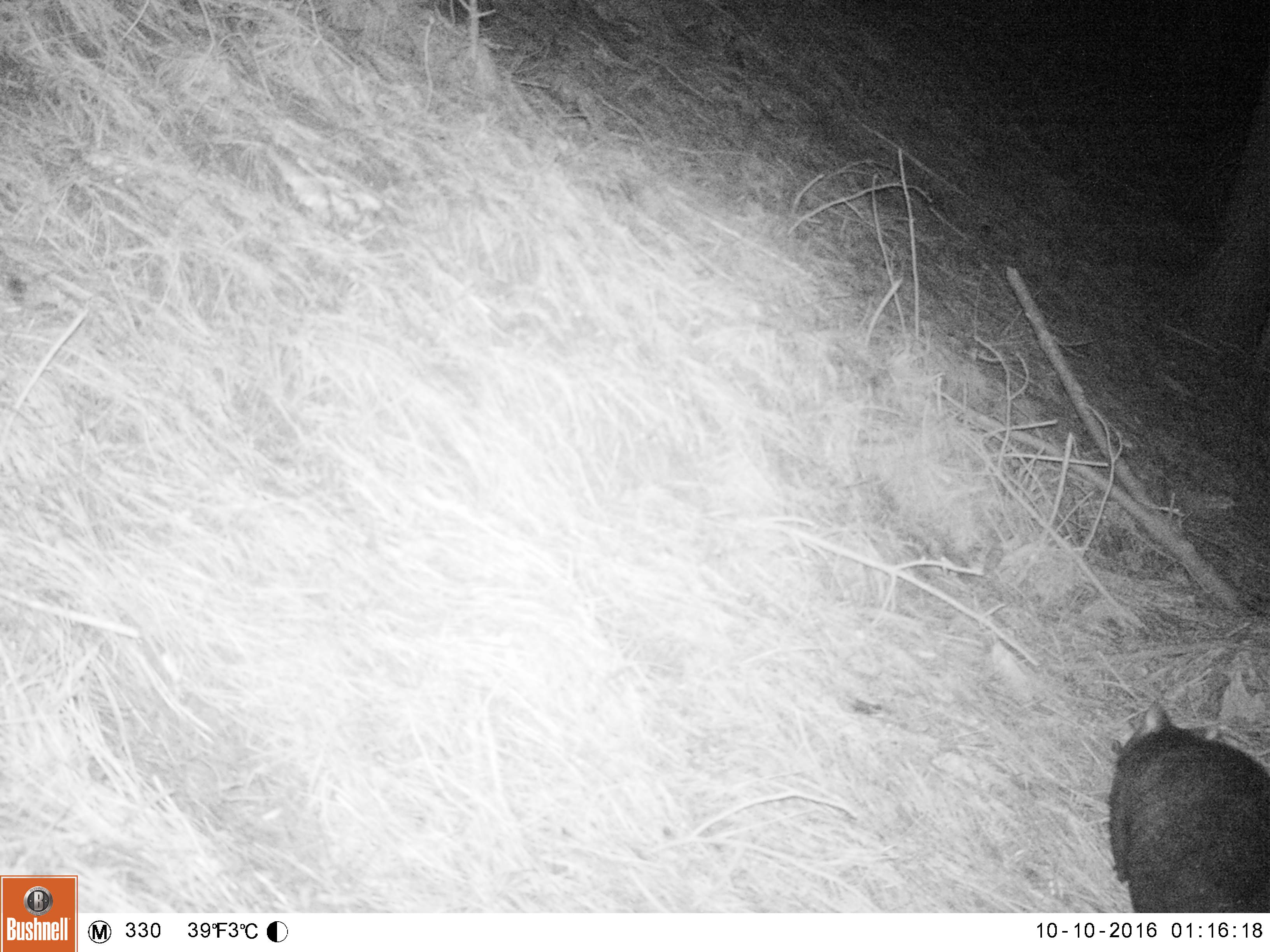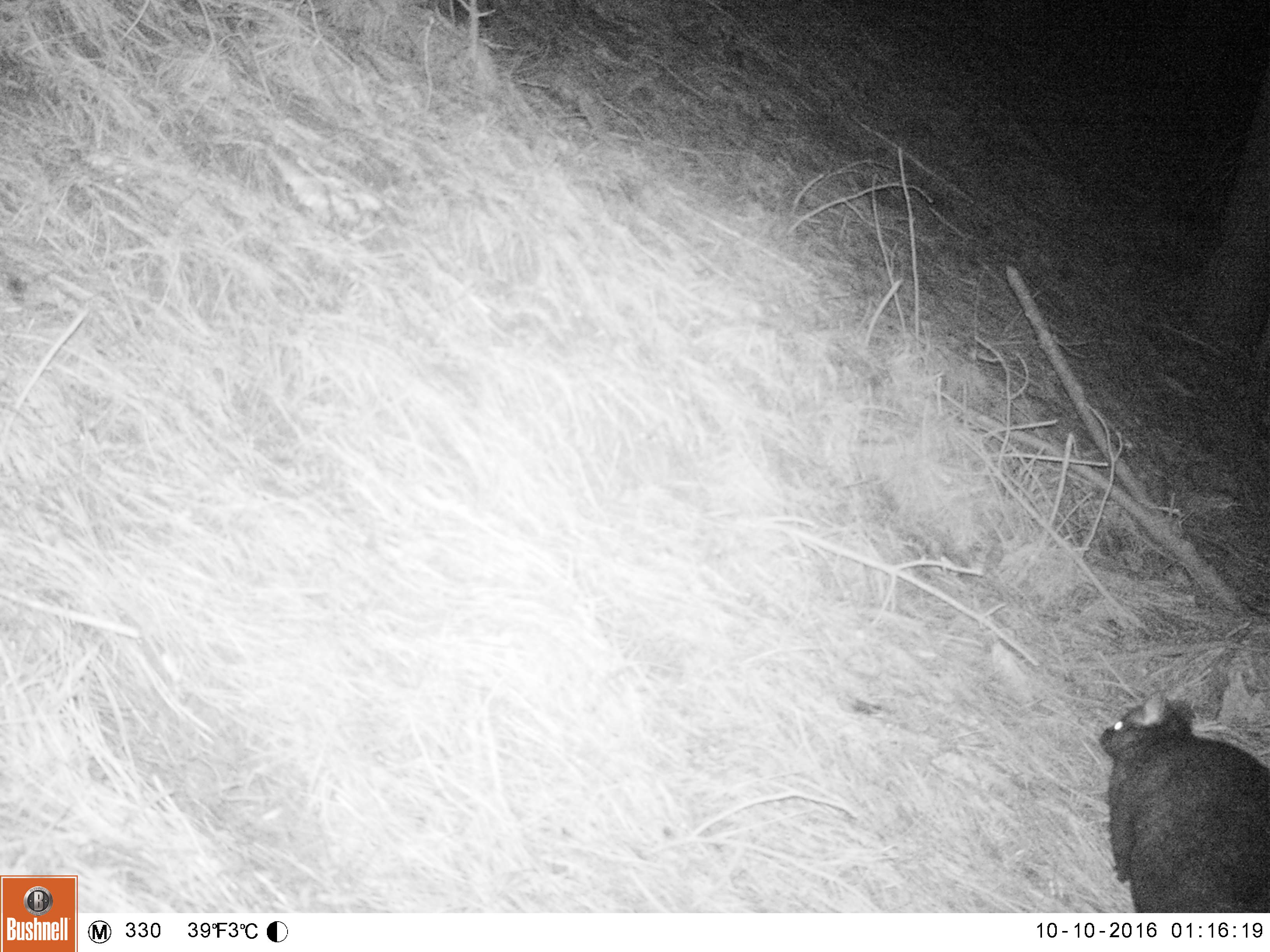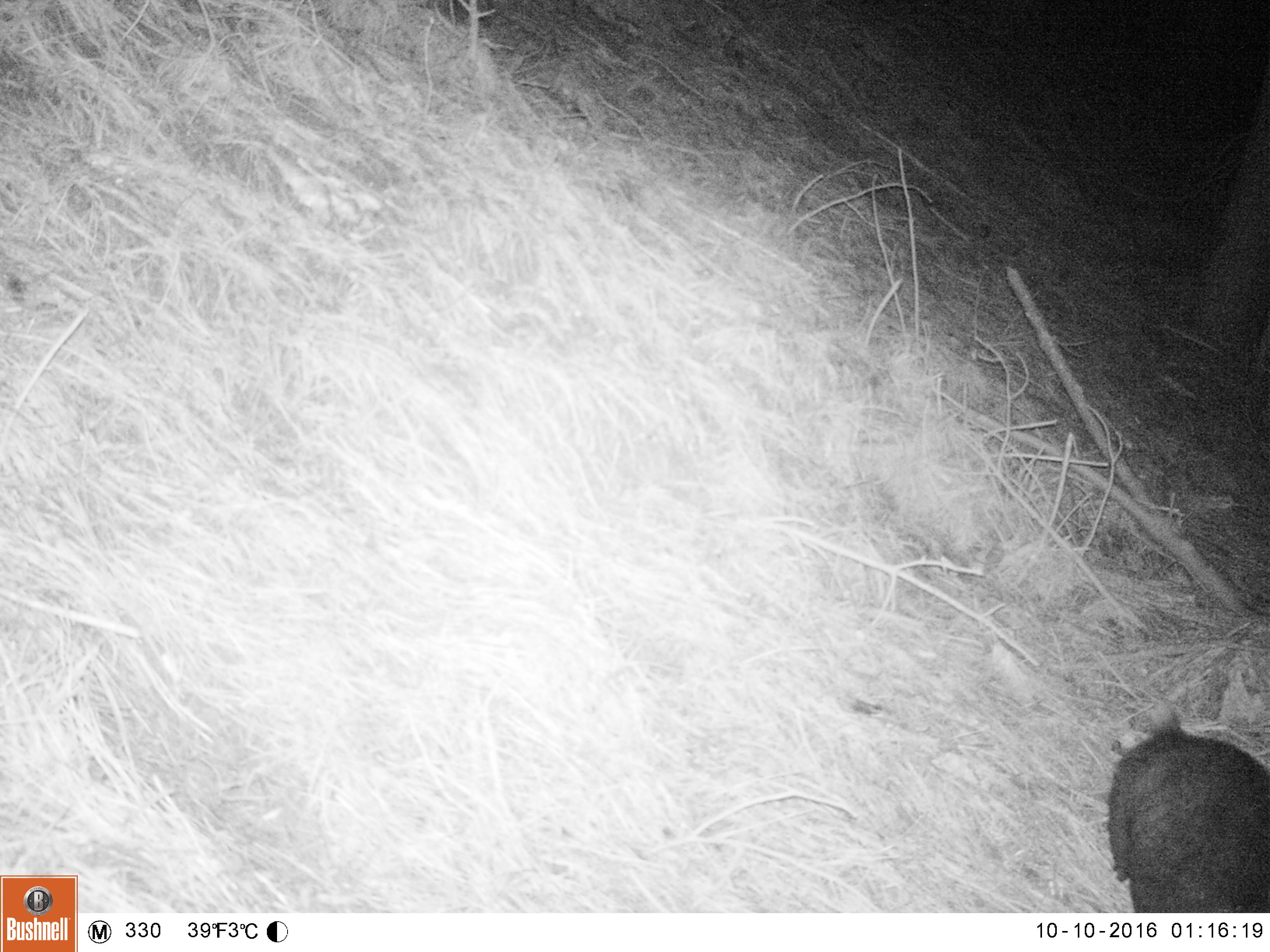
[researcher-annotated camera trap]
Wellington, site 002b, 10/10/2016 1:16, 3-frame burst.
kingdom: Animalia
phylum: Chordata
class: Mammalia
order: Didelphimorphia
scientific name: Didelphimorphia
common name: possum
Possum (Didelphimorphia).